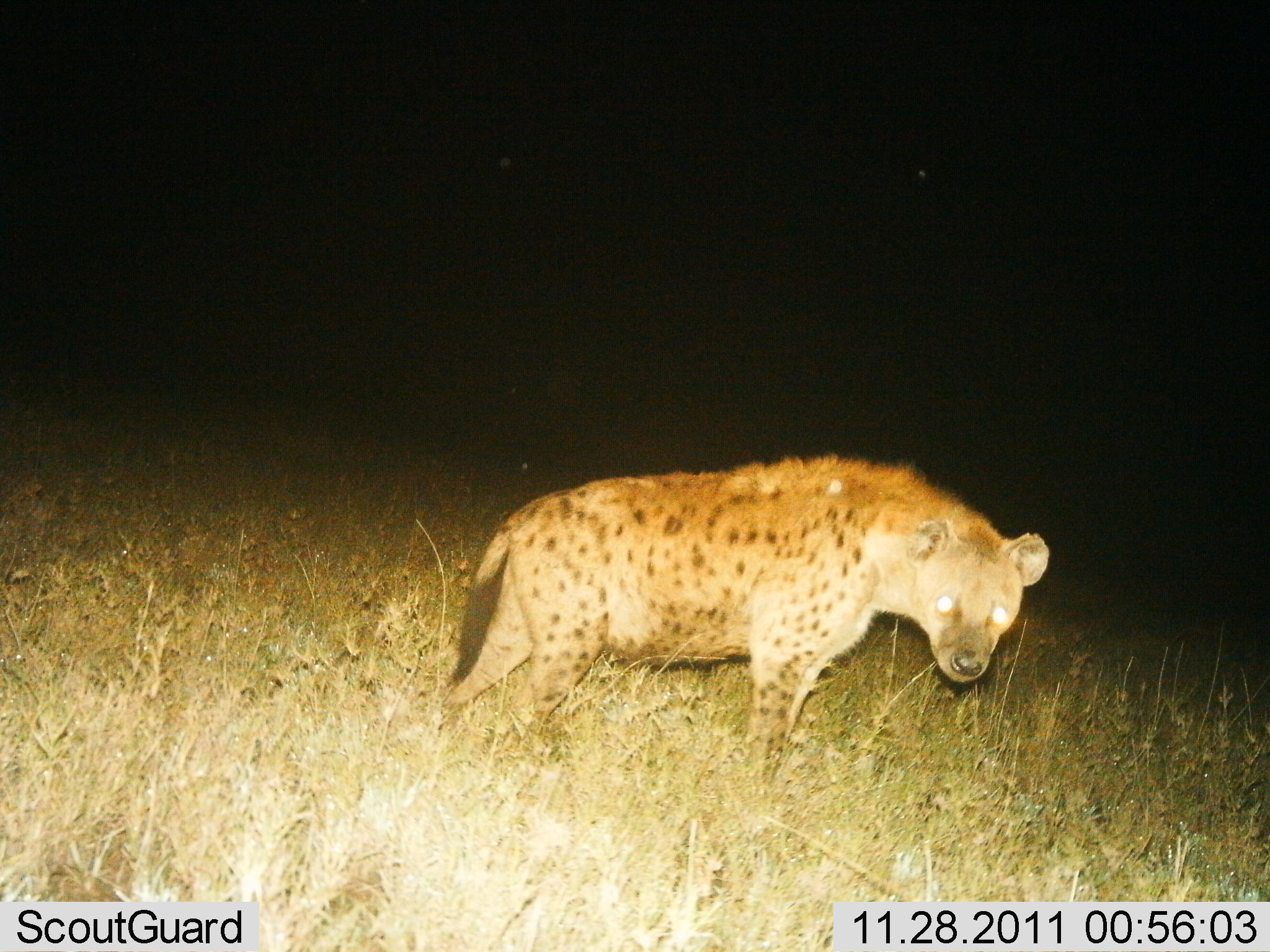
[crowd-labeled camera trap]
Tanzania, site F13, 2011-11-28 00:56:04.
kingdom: Animalia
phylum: Chordata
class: Mammalia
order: Carnivora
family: Hyaenidae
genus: Crocuta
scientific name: Crocuta crocuta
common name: spotted hyena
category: hyenaspotted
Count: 1.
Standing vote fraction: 100%.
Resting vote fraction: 0%.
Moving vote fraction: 0%.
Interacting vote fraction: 0%.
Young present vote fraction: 0%.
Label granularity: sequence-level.